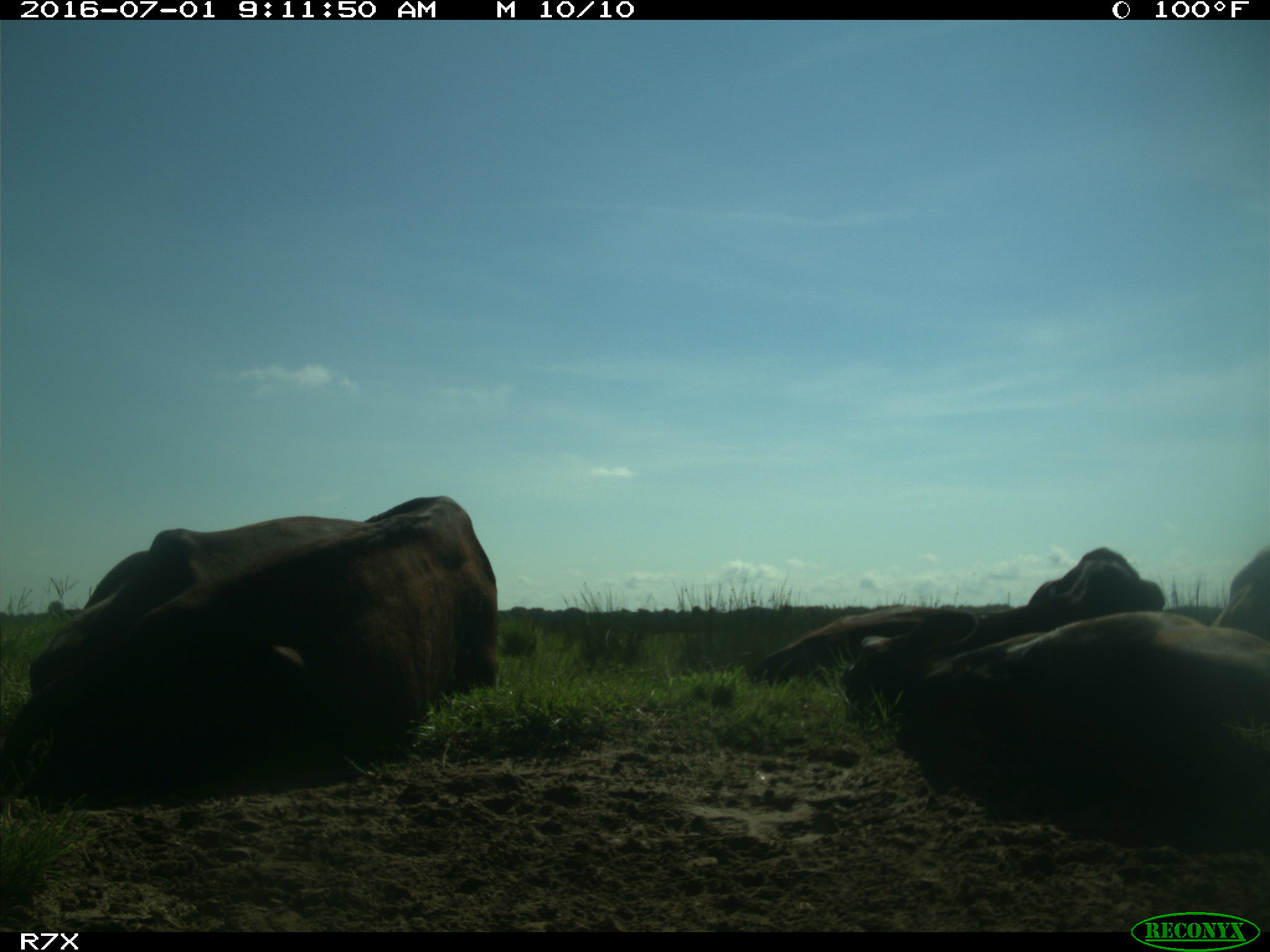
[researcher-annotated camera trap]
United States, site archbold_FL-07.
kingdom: Animalia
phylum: Chordata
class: Mammalia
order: Artiodactyla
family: Bovidae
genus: Bos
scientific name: Bos taurus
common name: domestic cow